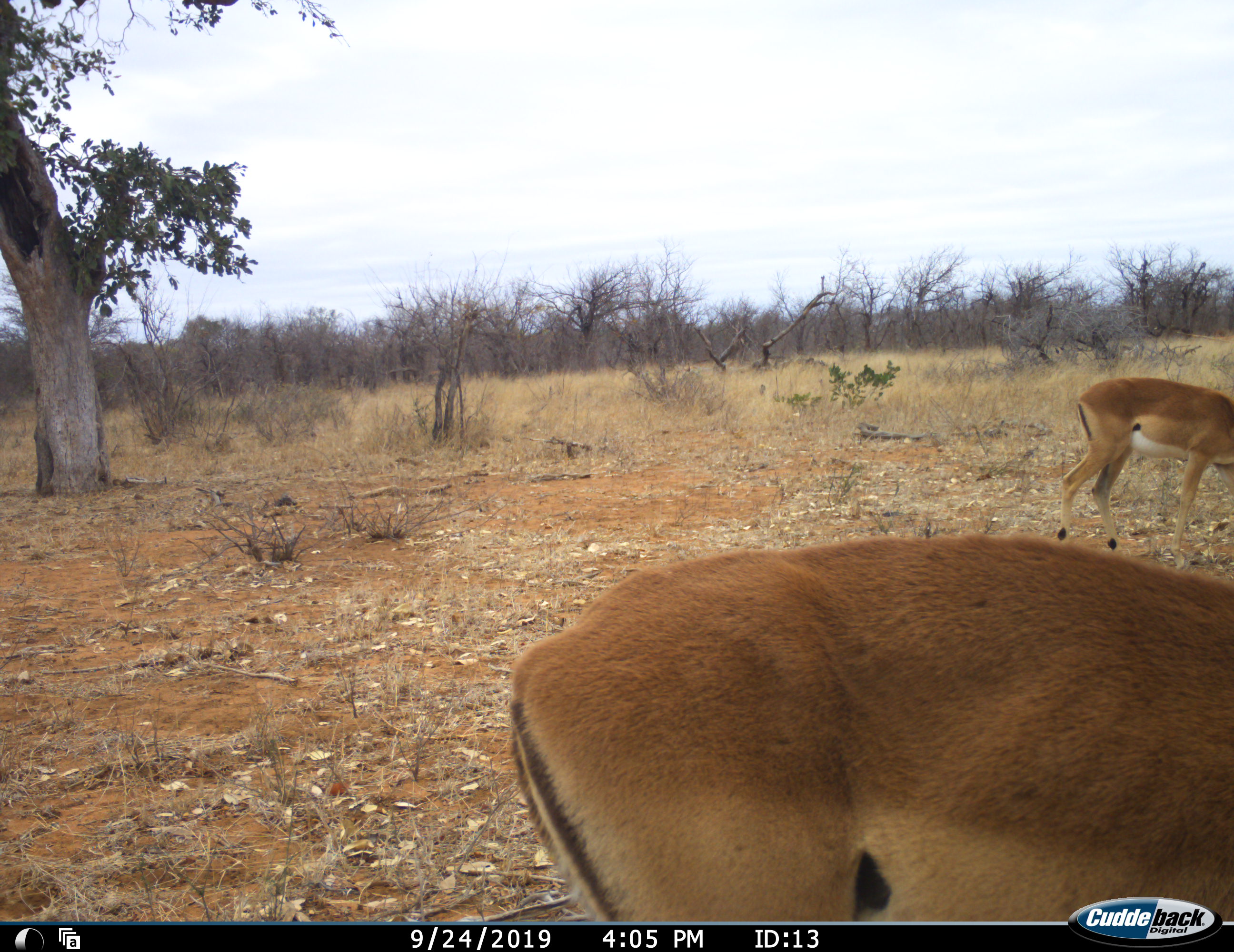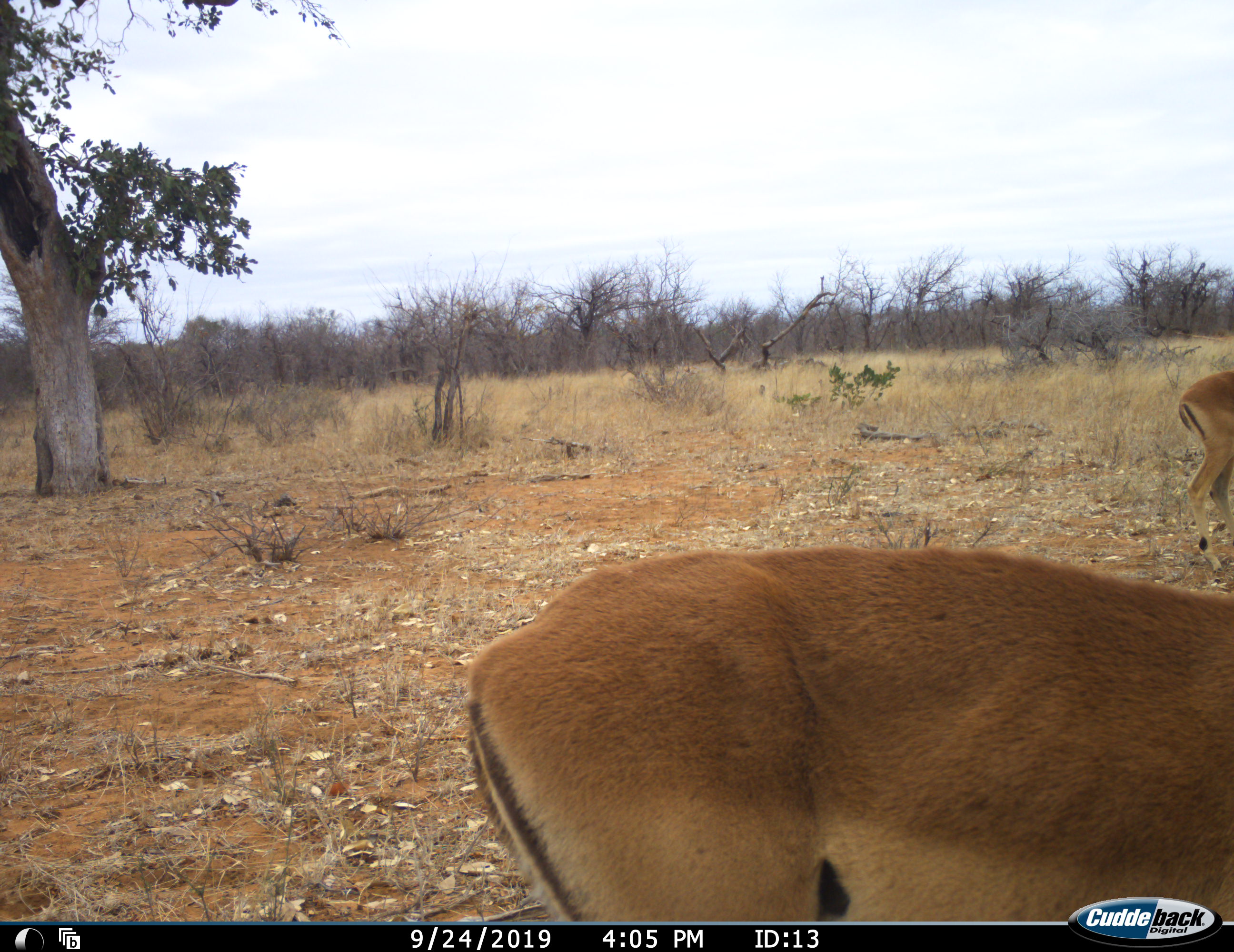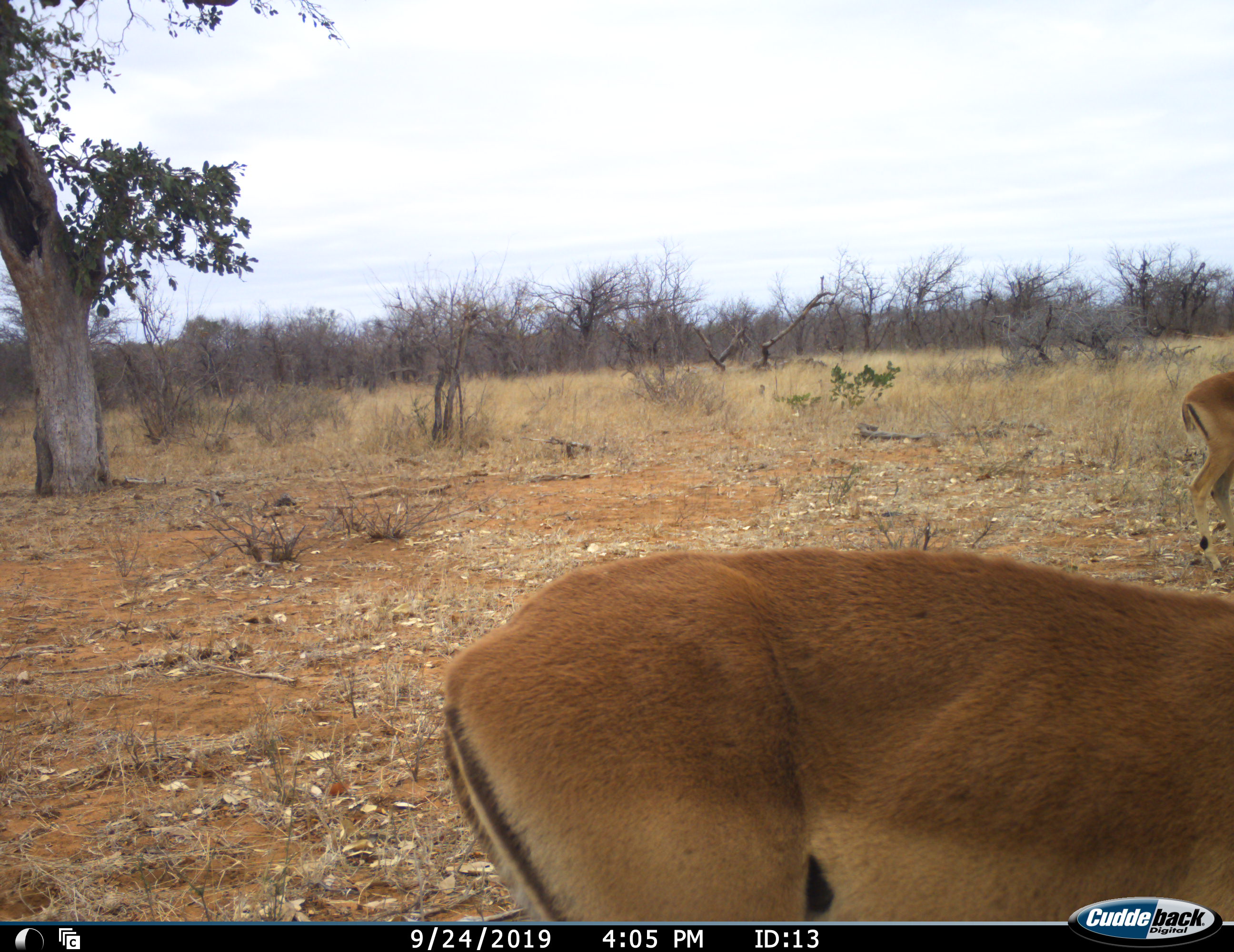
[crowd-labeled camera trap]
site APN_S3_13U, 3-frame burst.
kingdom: Animalia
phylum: Chordata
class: Mammalia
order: Artiodactyla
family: Bovidae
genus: Aepyceros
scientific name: Aepyceros melampus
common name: impala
Impala (Aepyceros melampus), count 2. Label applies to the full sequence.